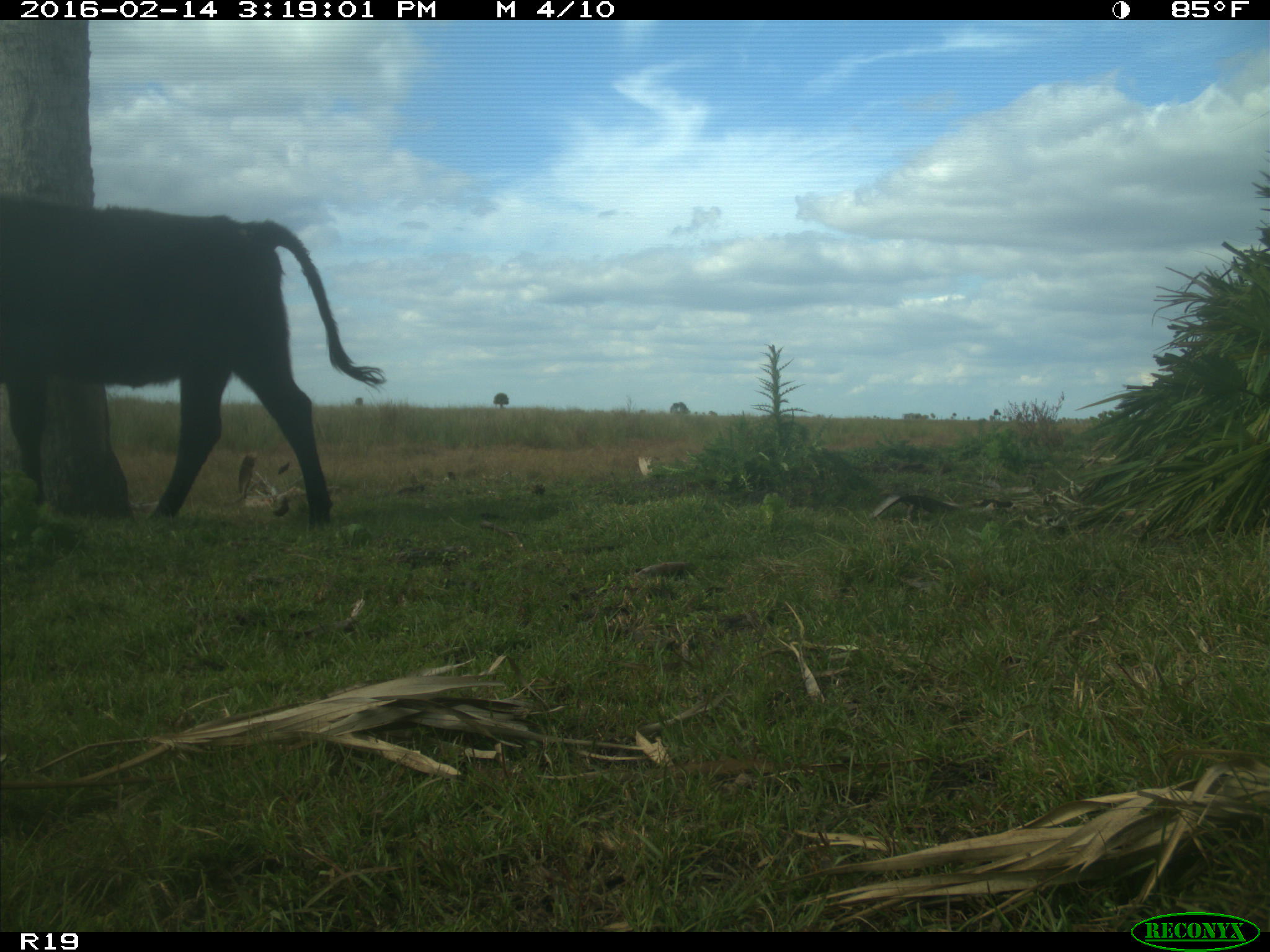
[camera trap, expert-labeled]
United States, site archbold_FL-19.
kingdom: Animalia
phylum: Chordata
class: Mammalia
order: Artiodactyla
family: Bovidae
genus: Bos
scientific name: Bos taurus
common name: domestic cow